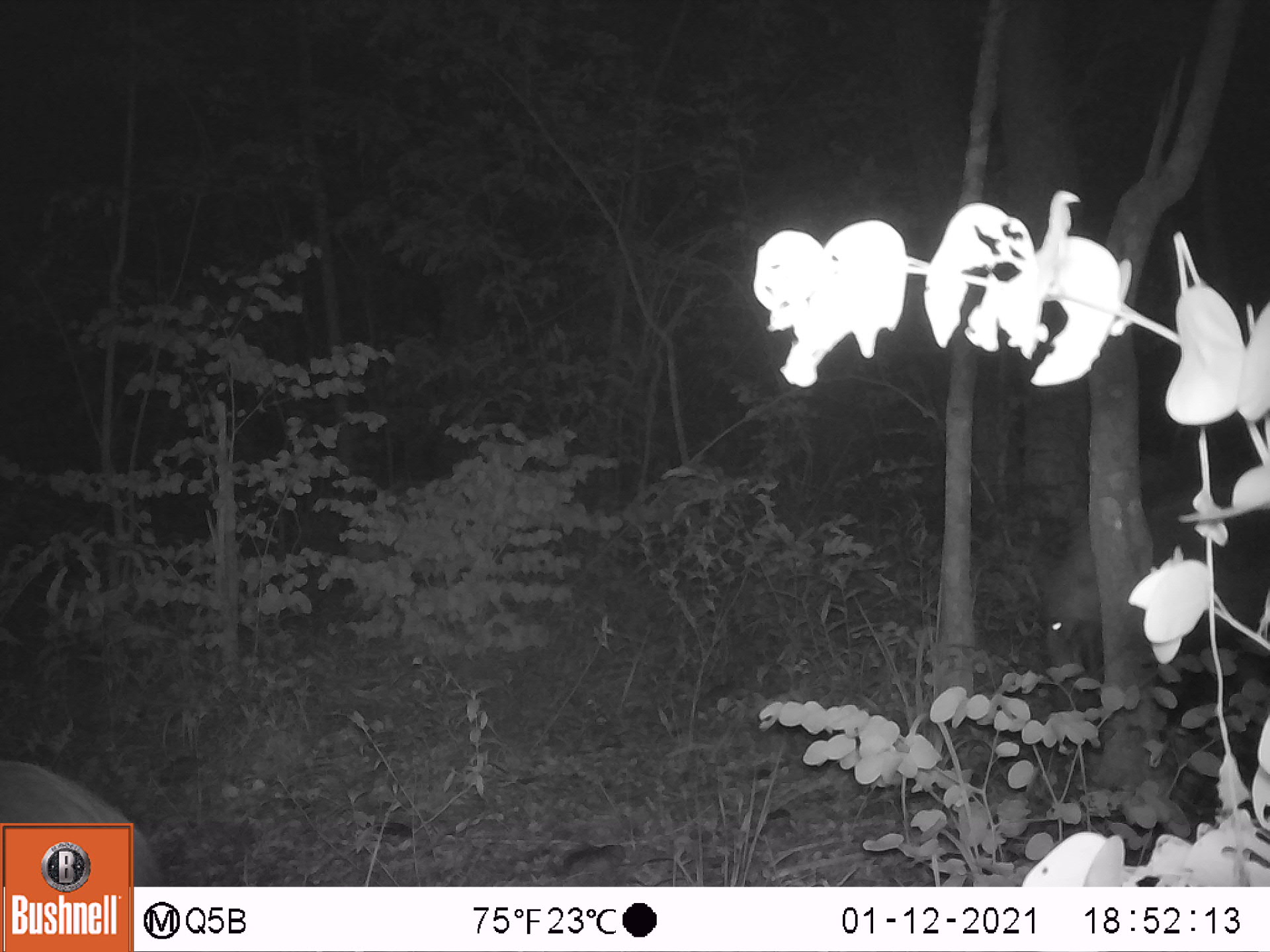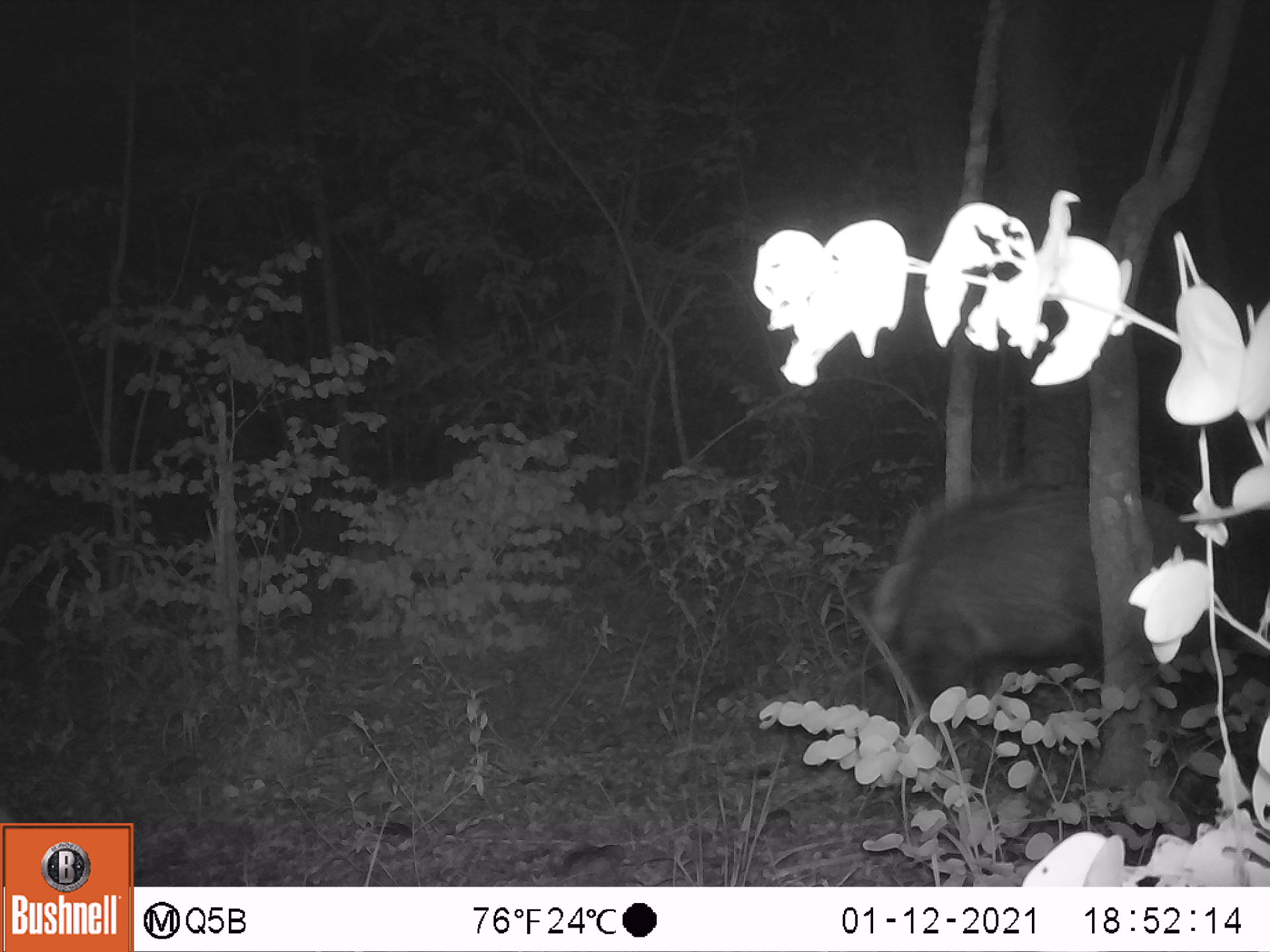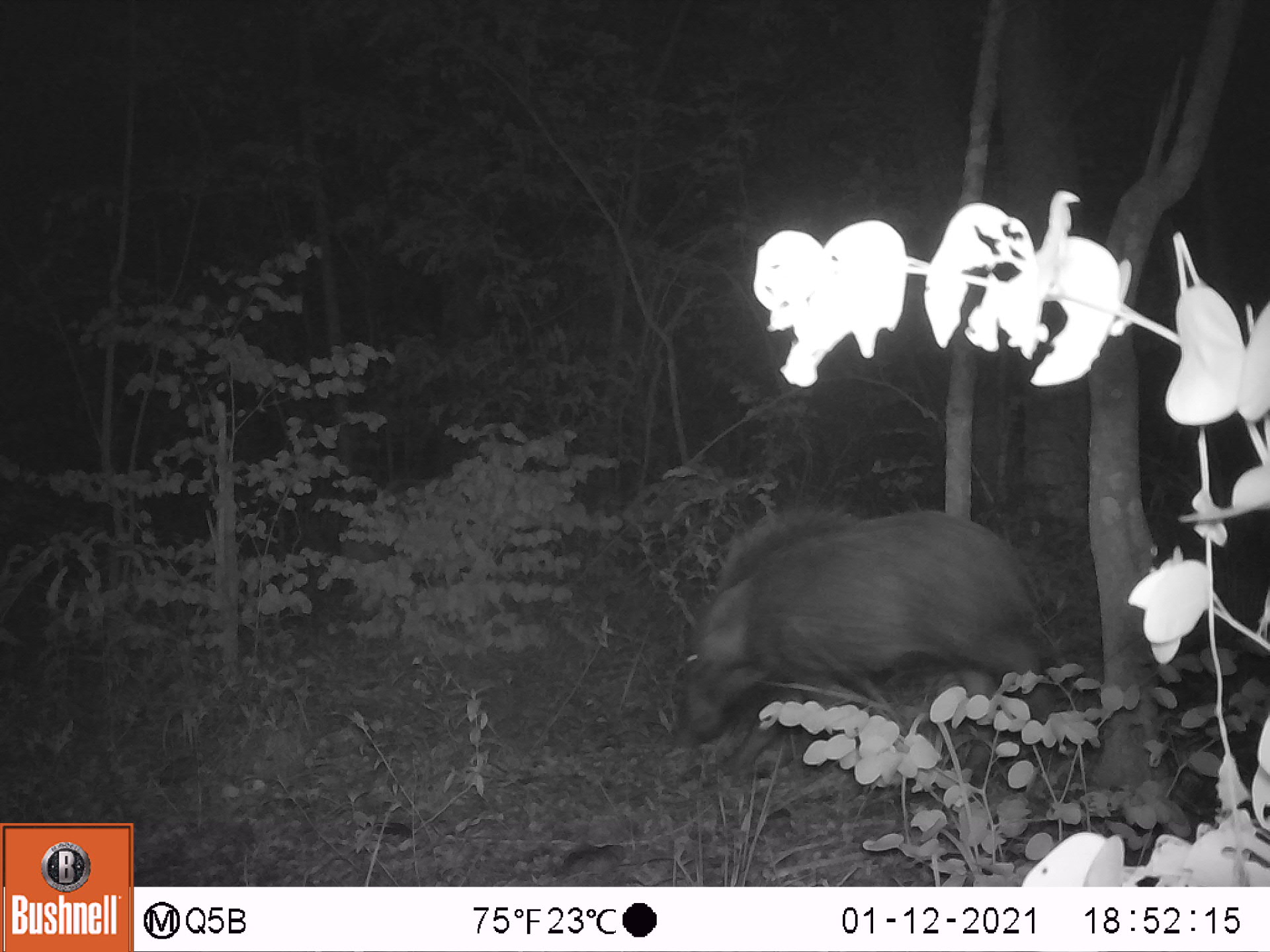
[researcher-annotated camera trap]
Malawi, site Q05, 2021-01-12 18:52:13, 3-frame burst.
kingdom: Animalia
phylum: Chordata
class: Mammalia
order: Artiodactyla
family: Suidae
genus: Potamochoerus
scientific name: Potamochoerus larvatus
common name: bushpig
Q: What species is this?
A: Bushpig (Potamochoerus larvatus).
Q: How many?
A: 3.